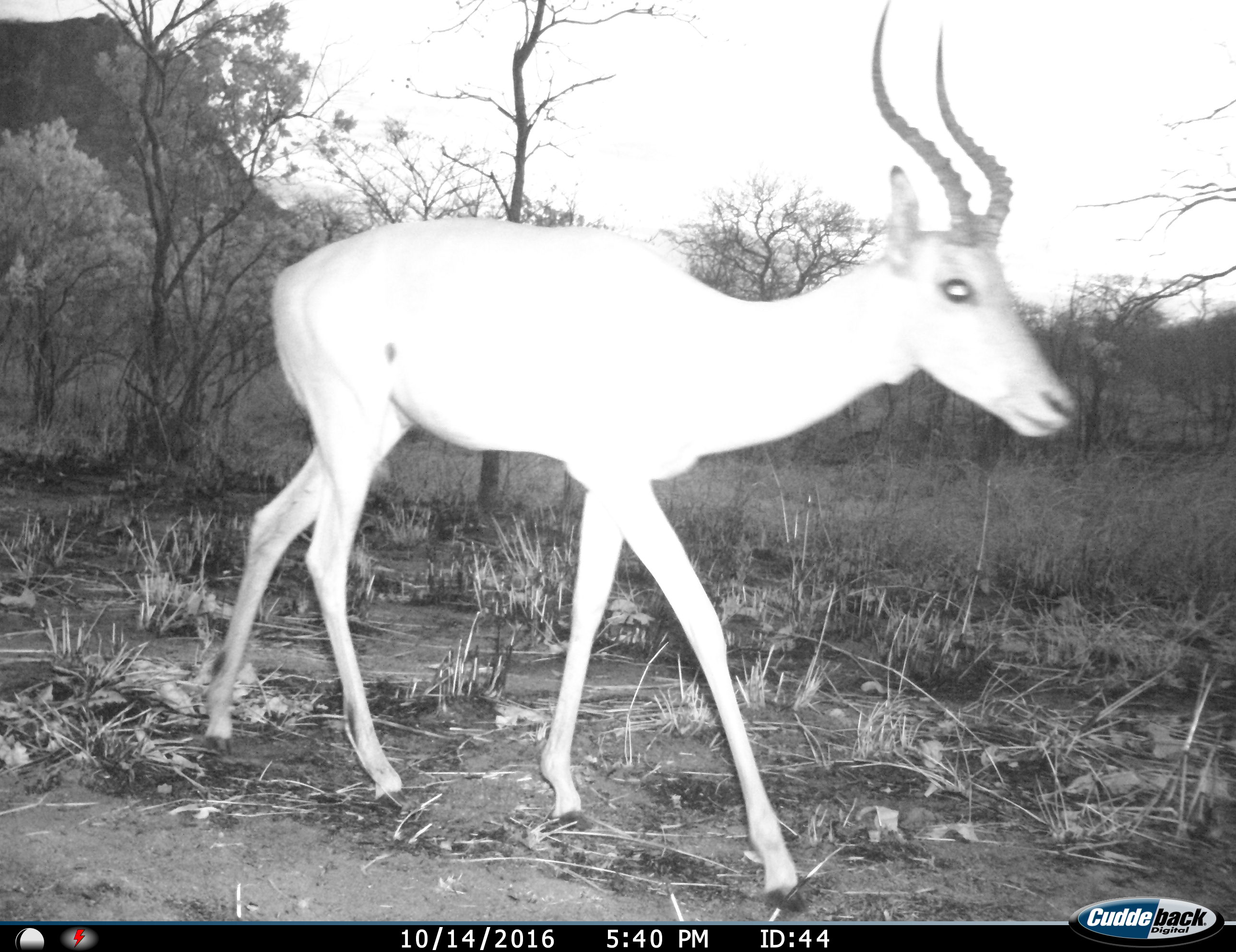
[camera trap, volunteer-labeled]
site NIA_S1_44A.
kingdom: Animalia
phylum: Chordata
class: Mammalia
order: Artiodactyla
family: Bovidae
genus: Aepyceros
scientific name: Aepyceros melampus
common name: impala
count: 1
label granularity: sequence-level